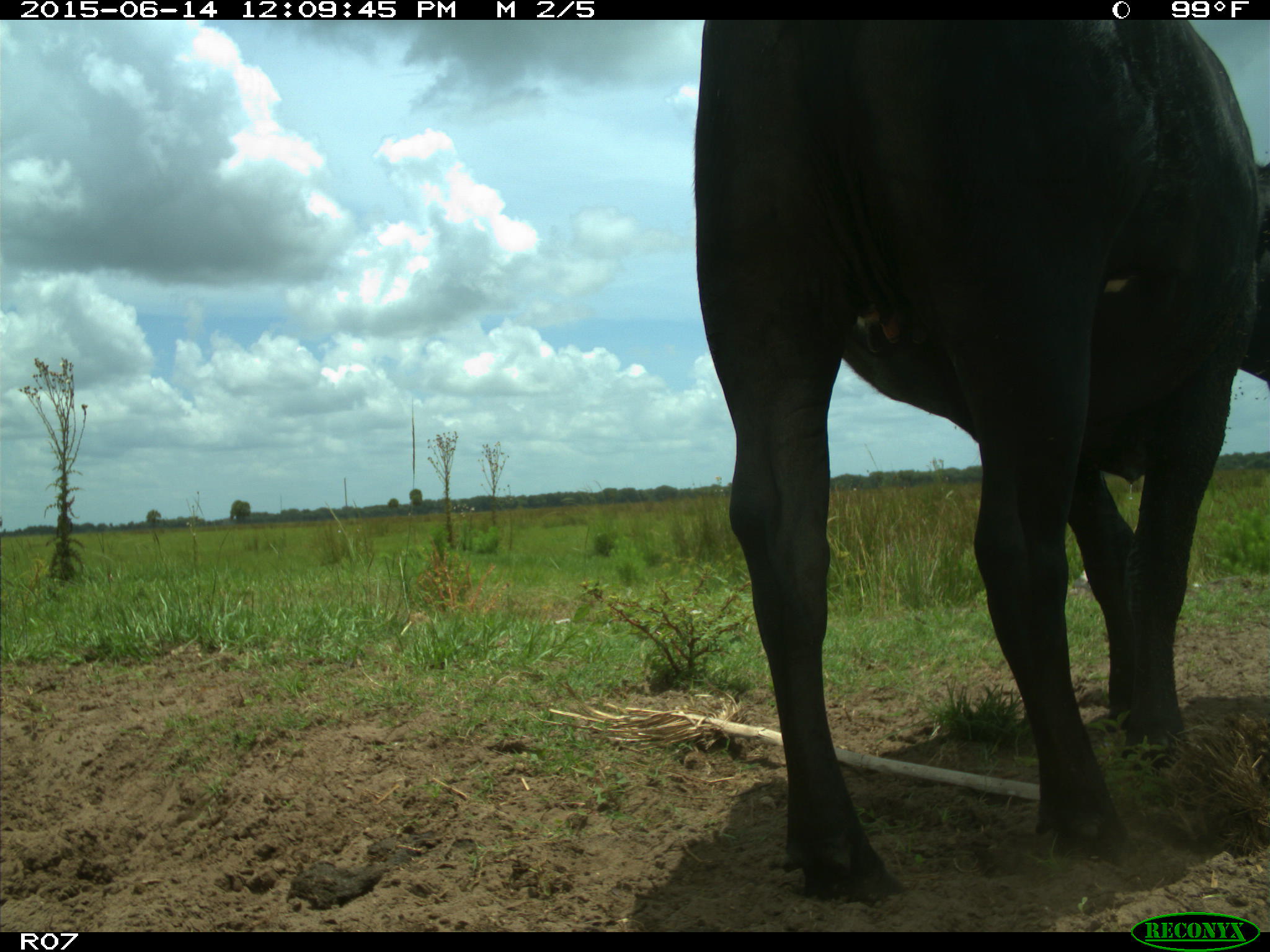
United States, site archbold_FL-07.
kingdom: Animalia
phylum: Chordata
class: Mammalia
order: Artiodactyla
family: Bovidae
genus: Bos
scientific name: Bos taurus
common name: domestic cow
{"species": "Bos taurus (domestic cow)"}